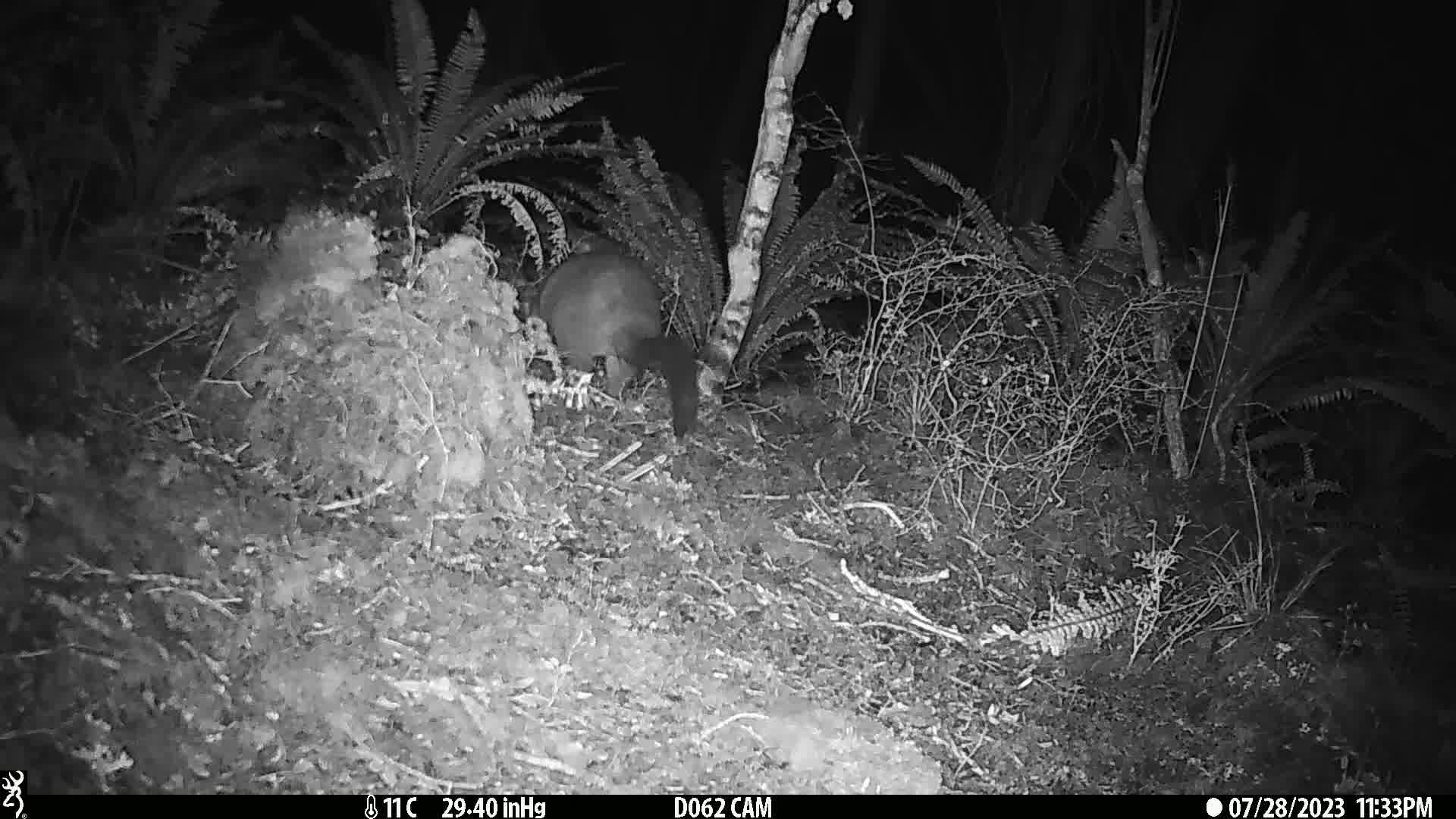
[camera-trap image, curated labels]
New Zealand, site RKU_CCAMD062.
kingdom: Animalia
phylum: Chordata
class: Mammalia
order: Diprotodontia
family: Phalangeridae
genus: Trichosurus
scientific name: Trichosurus vulpecula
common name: common brushtail possum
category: possum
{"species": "possum (common brushtail possum) (Trichosurus vulpecula)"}